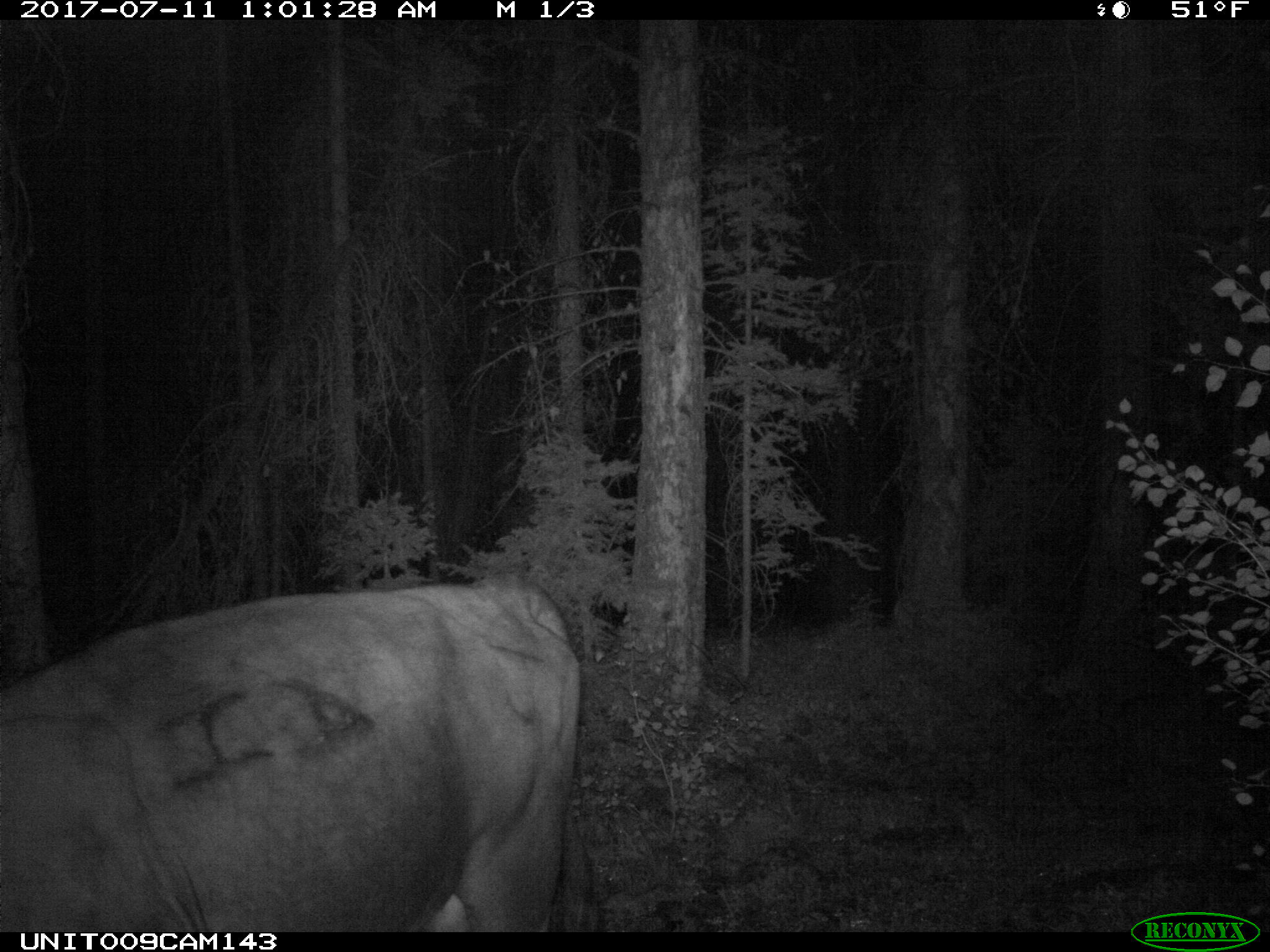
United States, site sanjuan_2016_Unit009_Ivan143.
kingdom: Animalia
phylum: Chordata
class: Mammalia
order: Artiodactyla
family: Bovidae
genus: Bos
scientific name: Bos taurus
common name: domestic cow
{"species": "Bos taurus (domestic cow)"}